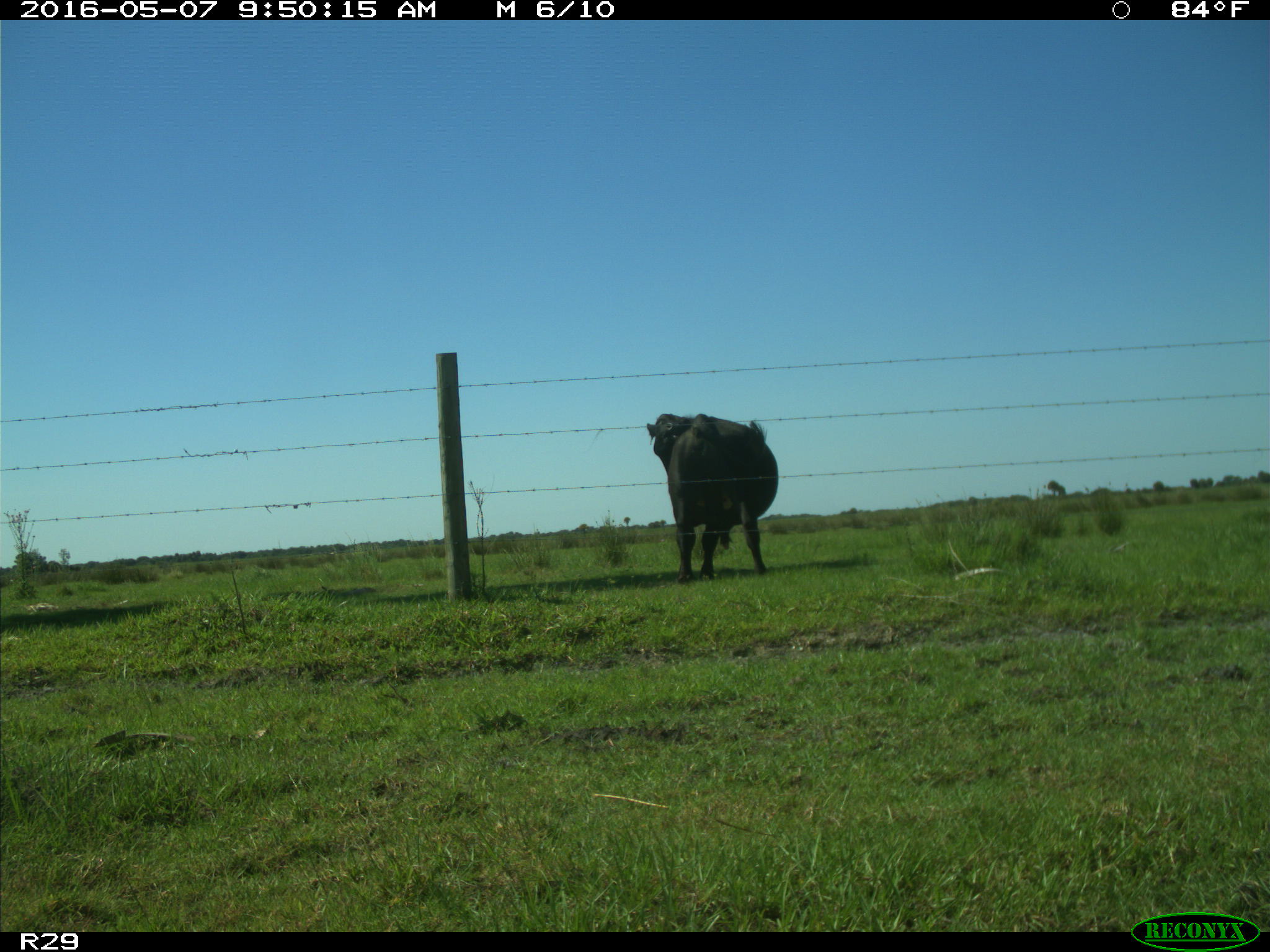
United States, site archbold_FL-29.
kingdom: Animalia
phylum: Chordata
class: Mammalia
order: Artiodactyla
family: Bovidae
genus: Bos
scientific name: Bos taurus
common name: domestic cow